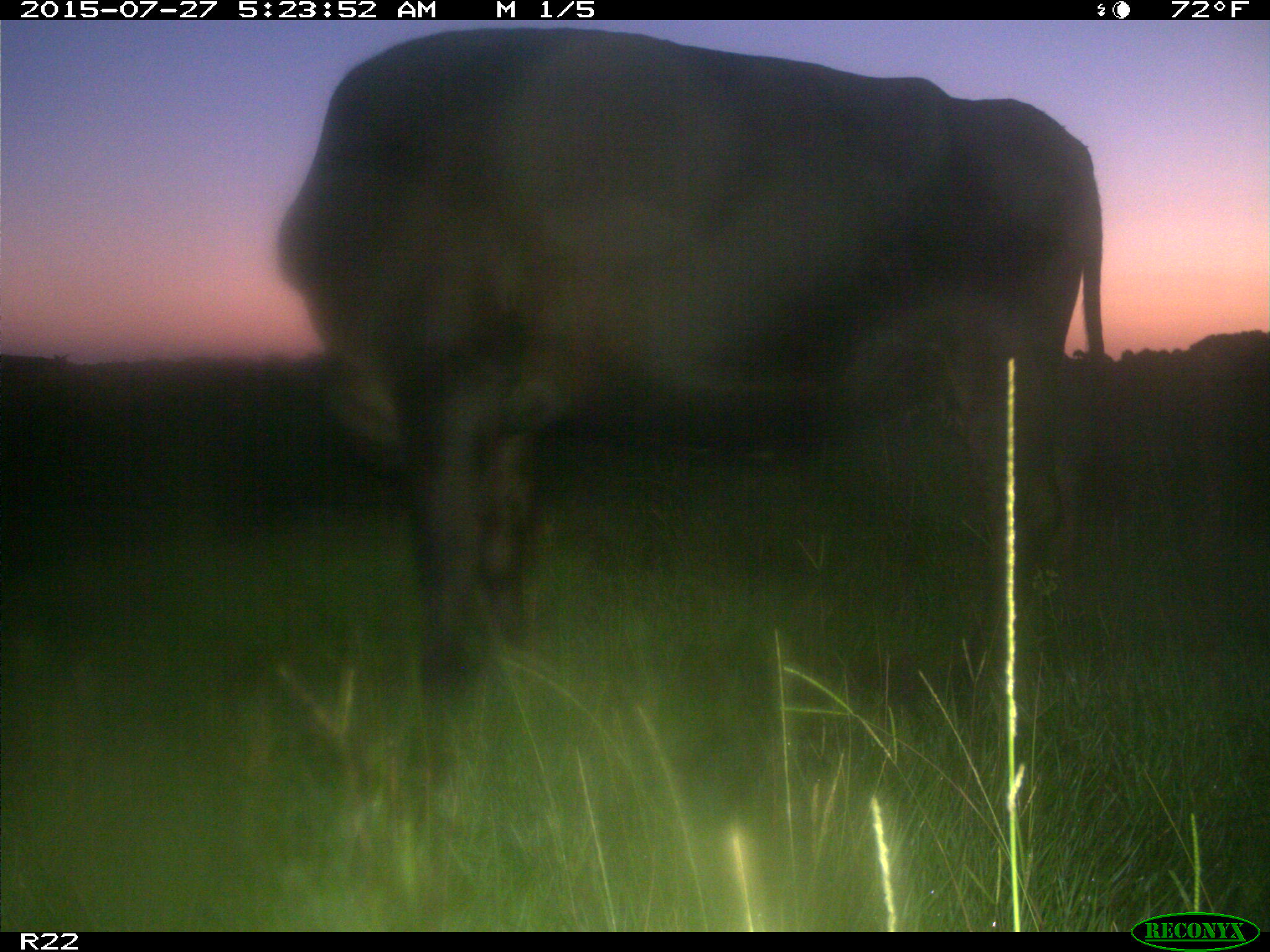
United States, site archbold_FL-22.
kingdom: Animalia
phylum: Chordata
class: Mammalia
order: Artiodactyla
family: Bovidae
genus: Bos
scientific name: Bos taurus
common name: domestic cow